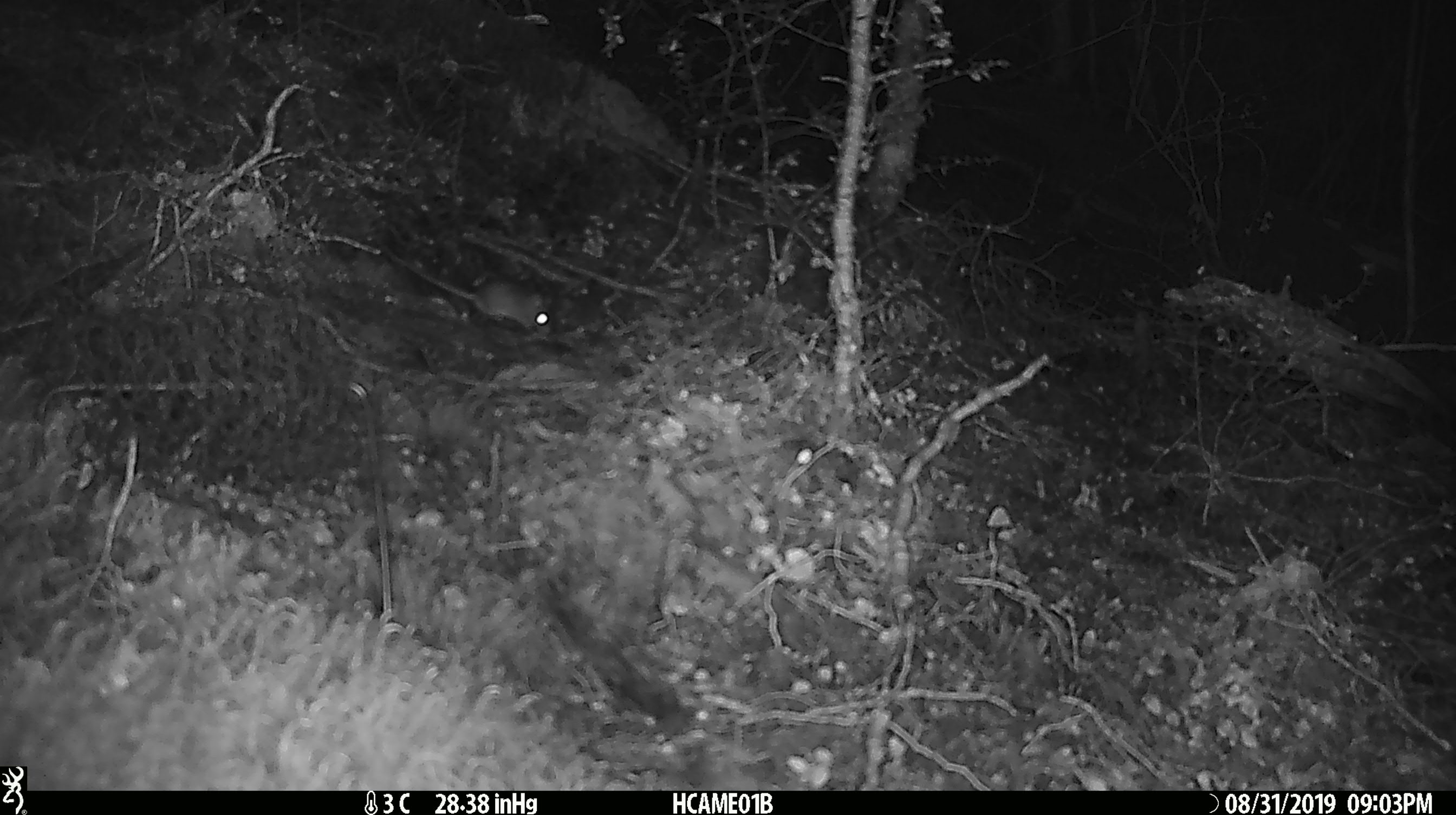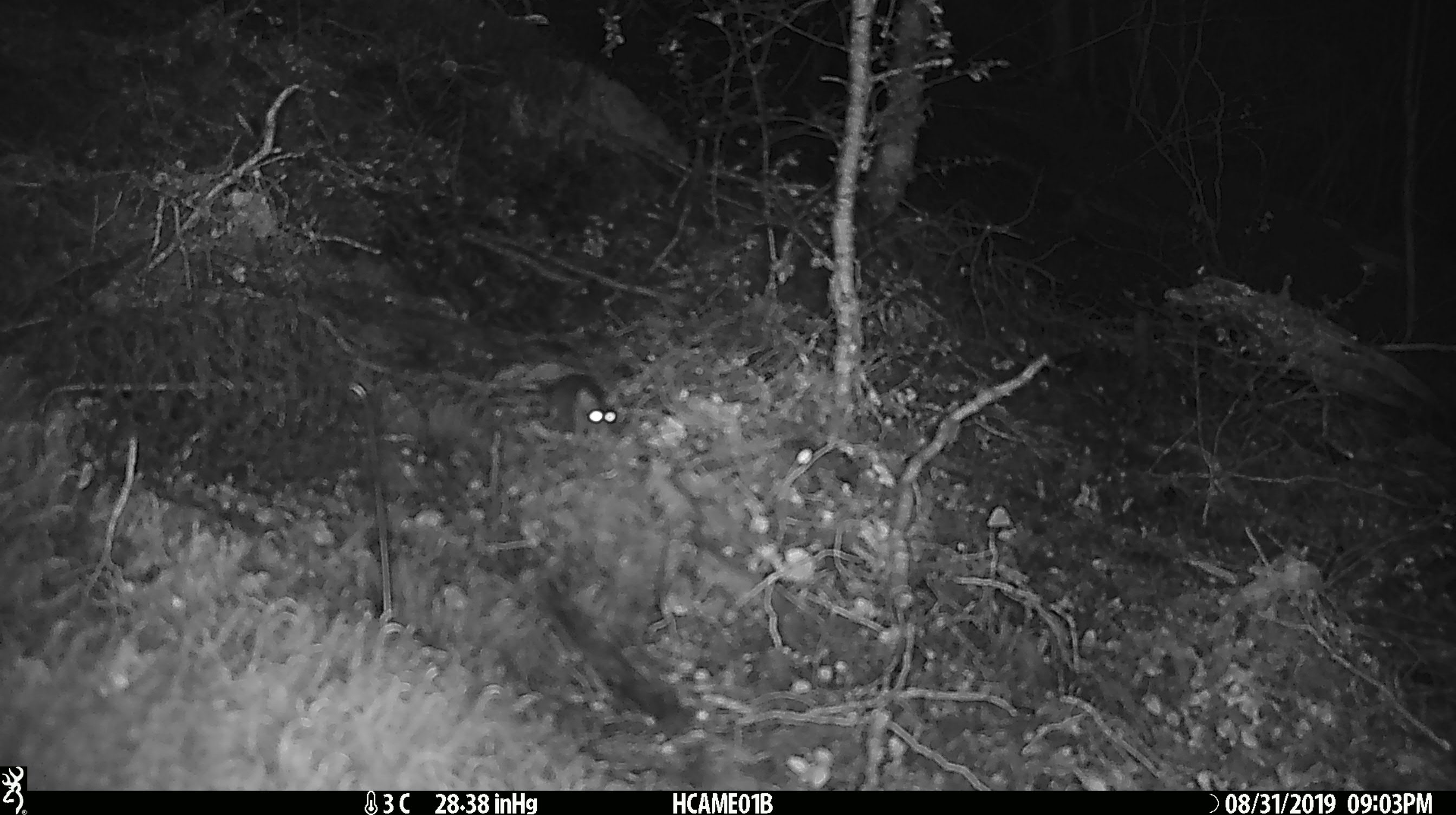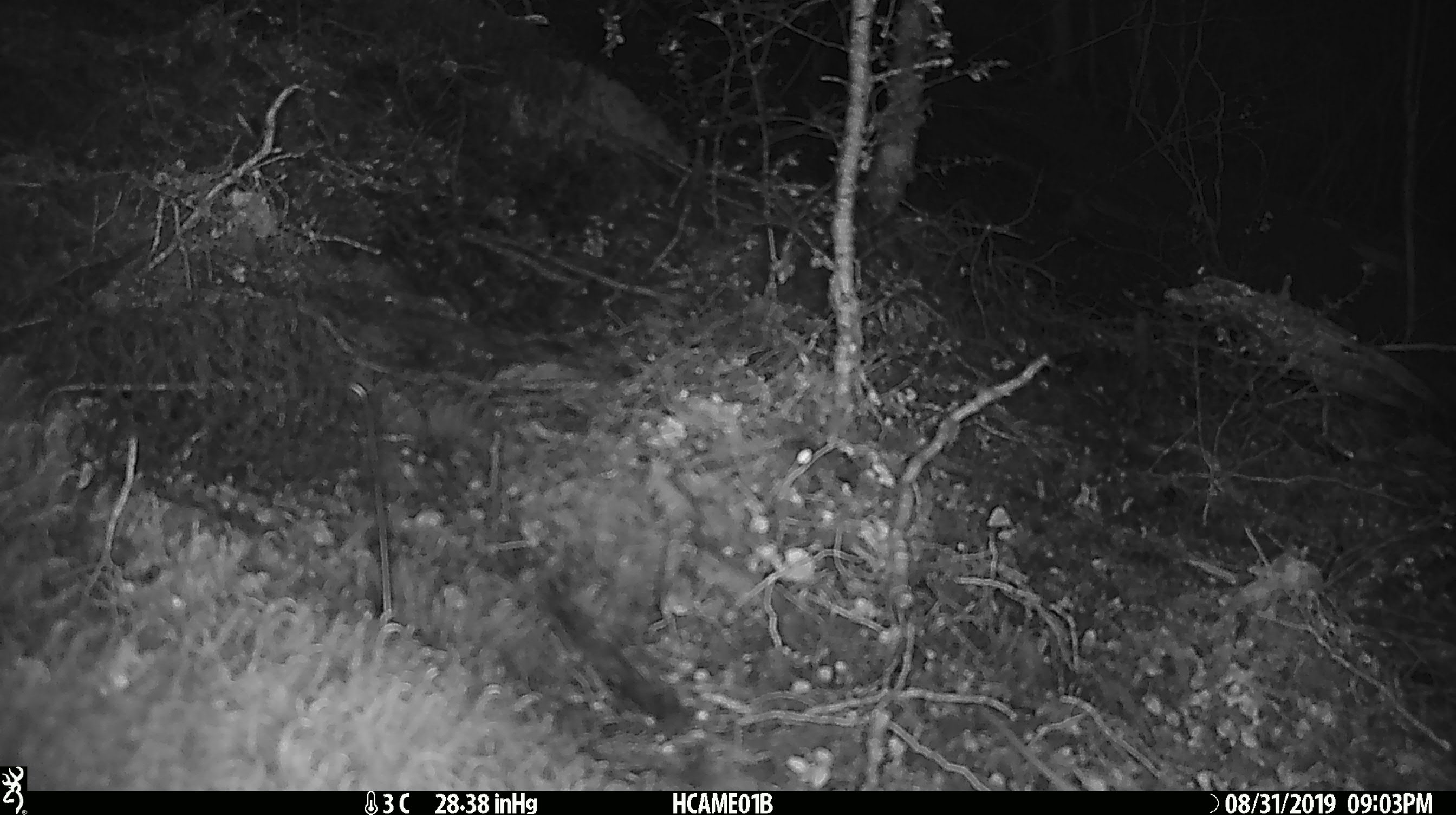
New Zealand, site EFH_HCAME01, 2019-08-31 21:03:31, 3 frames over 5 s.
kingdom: Animalia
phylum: Chordata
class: Mammalia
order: Rodentia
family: Muridae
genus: Mus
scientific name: Mus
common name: mouse